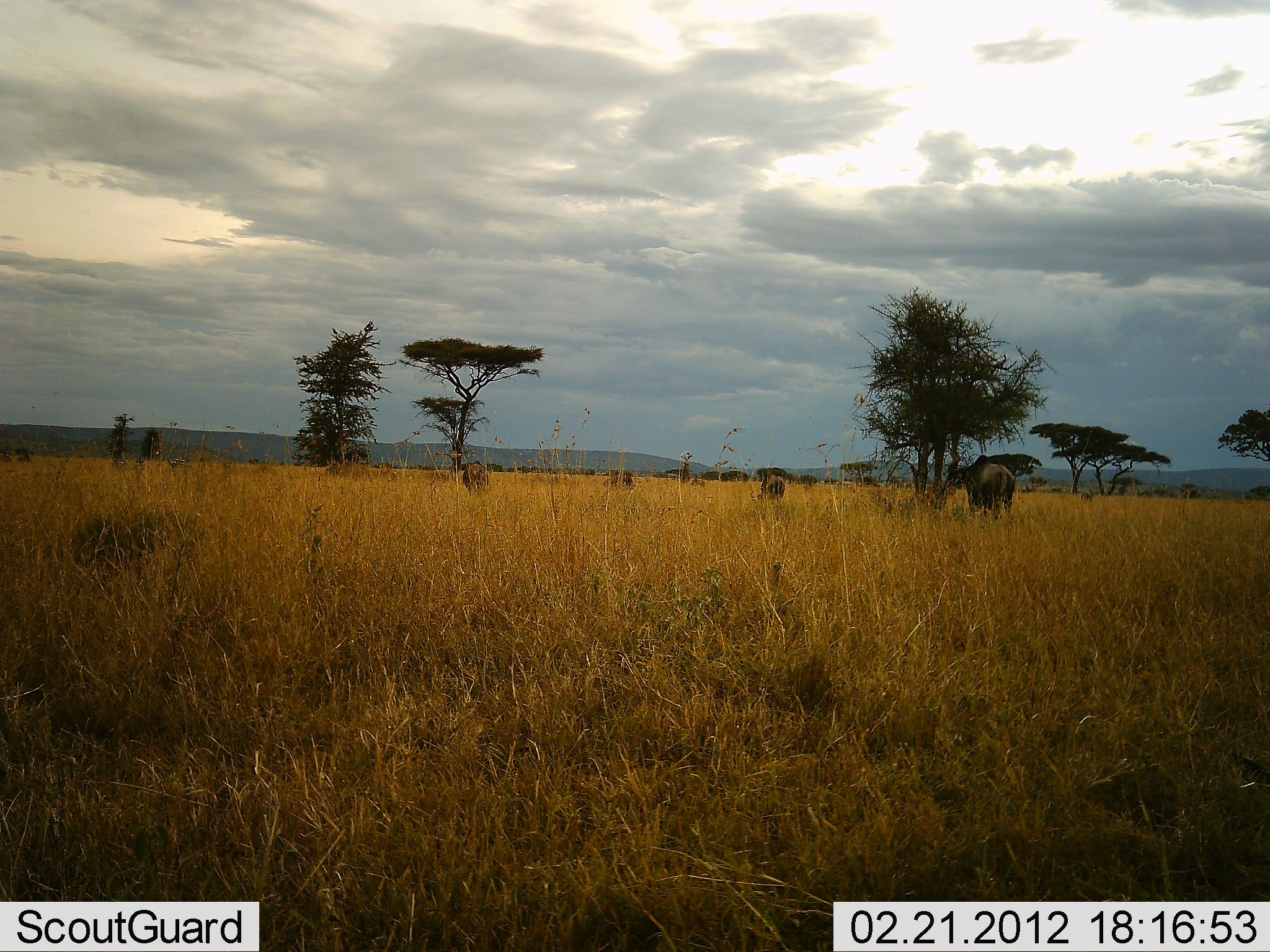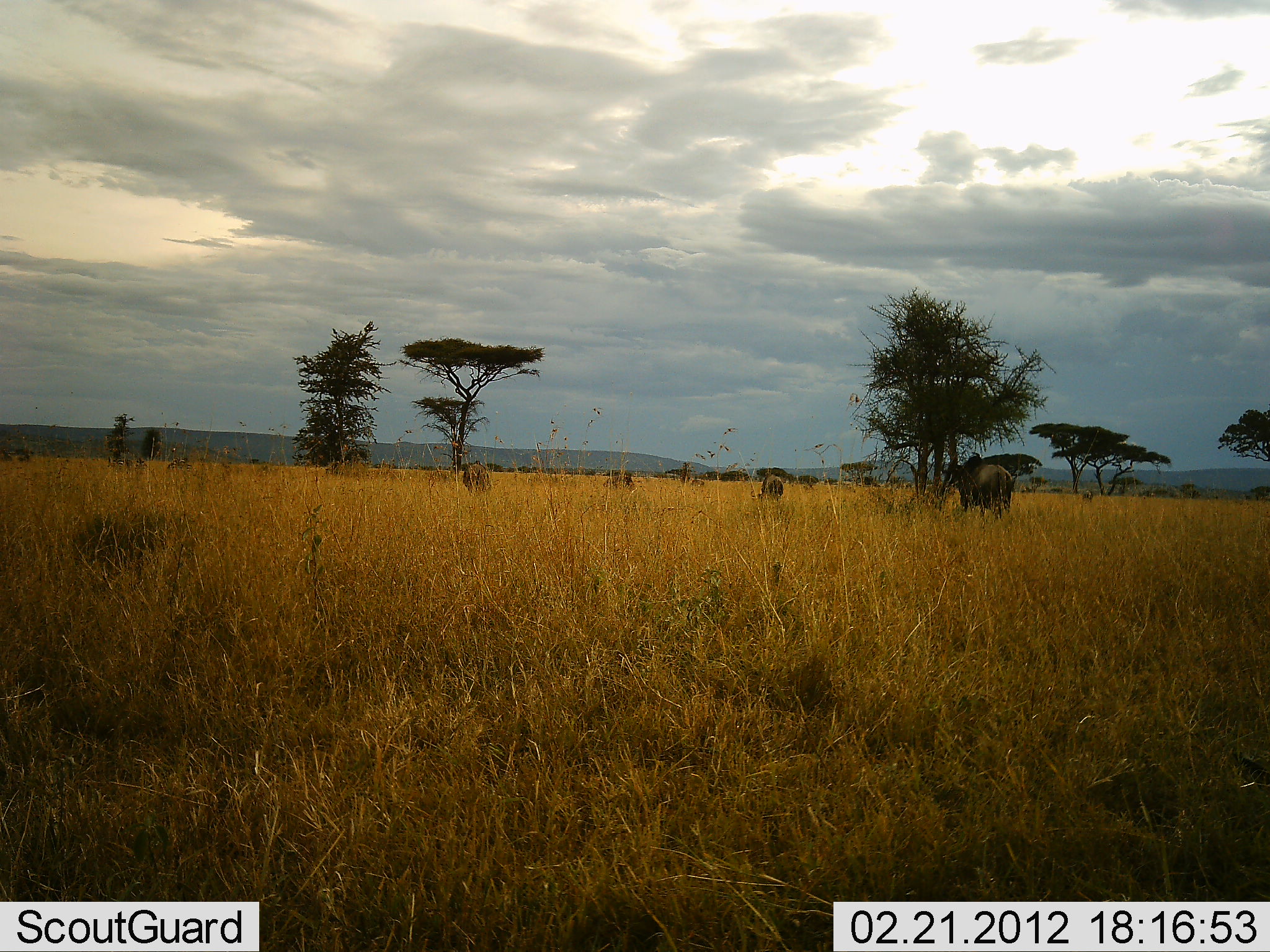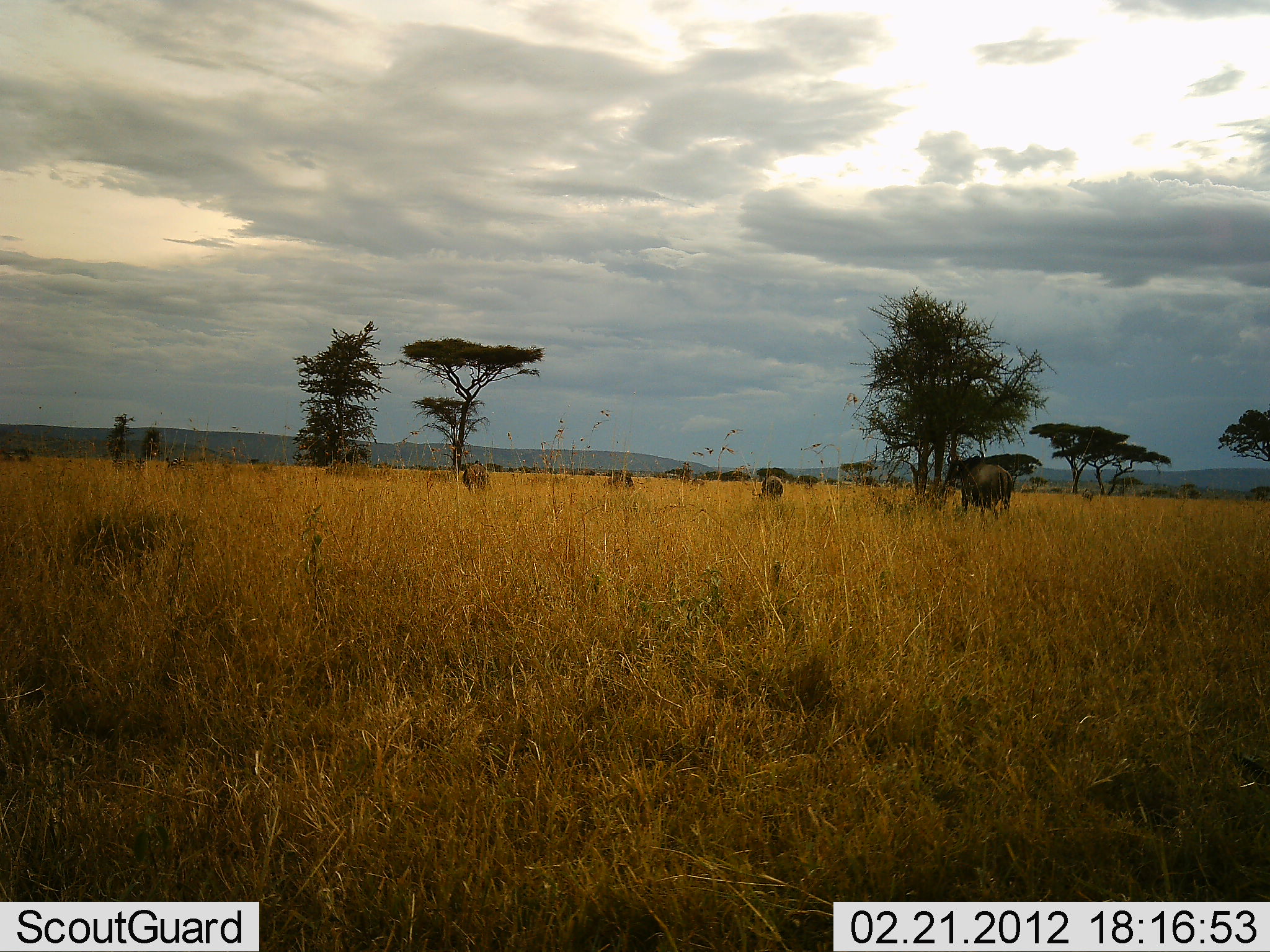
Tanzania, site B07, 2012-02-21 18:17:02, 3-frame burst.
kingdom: Animalia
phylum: Chordata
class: Mammalia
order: Artiodactyla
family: Bovidae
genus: Connochaetes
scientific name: Connochaetes taurinus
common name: blue wildebeest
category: wildebeest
Wildebeest (blue wildebeest) (Connochaetes taurinus), count 4. Behavior (volunteer vote fractions): standing 77%, resting 8%, moving 8%, interacting 0%. Young present (vote fraction): 0%. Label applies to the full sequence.